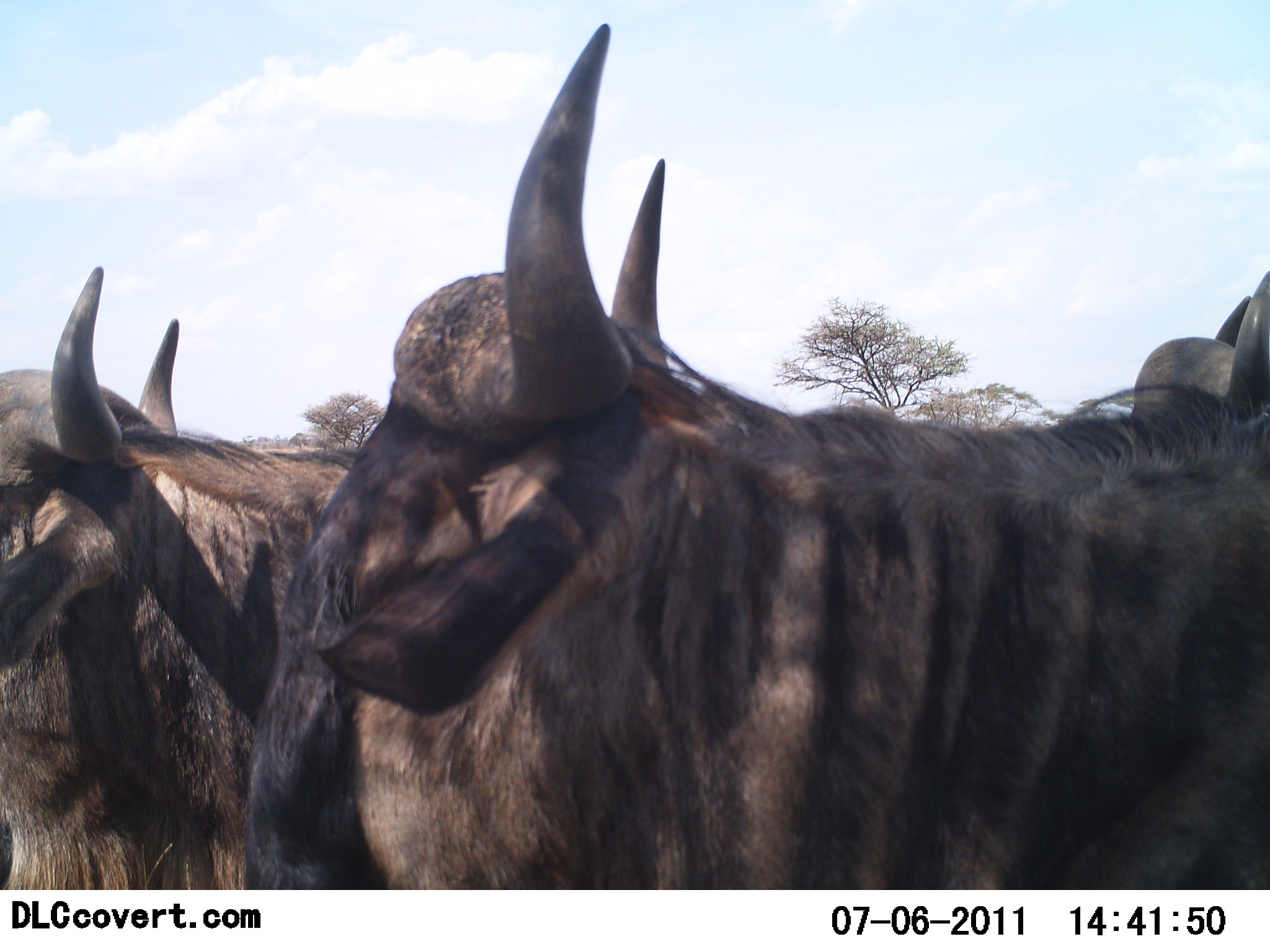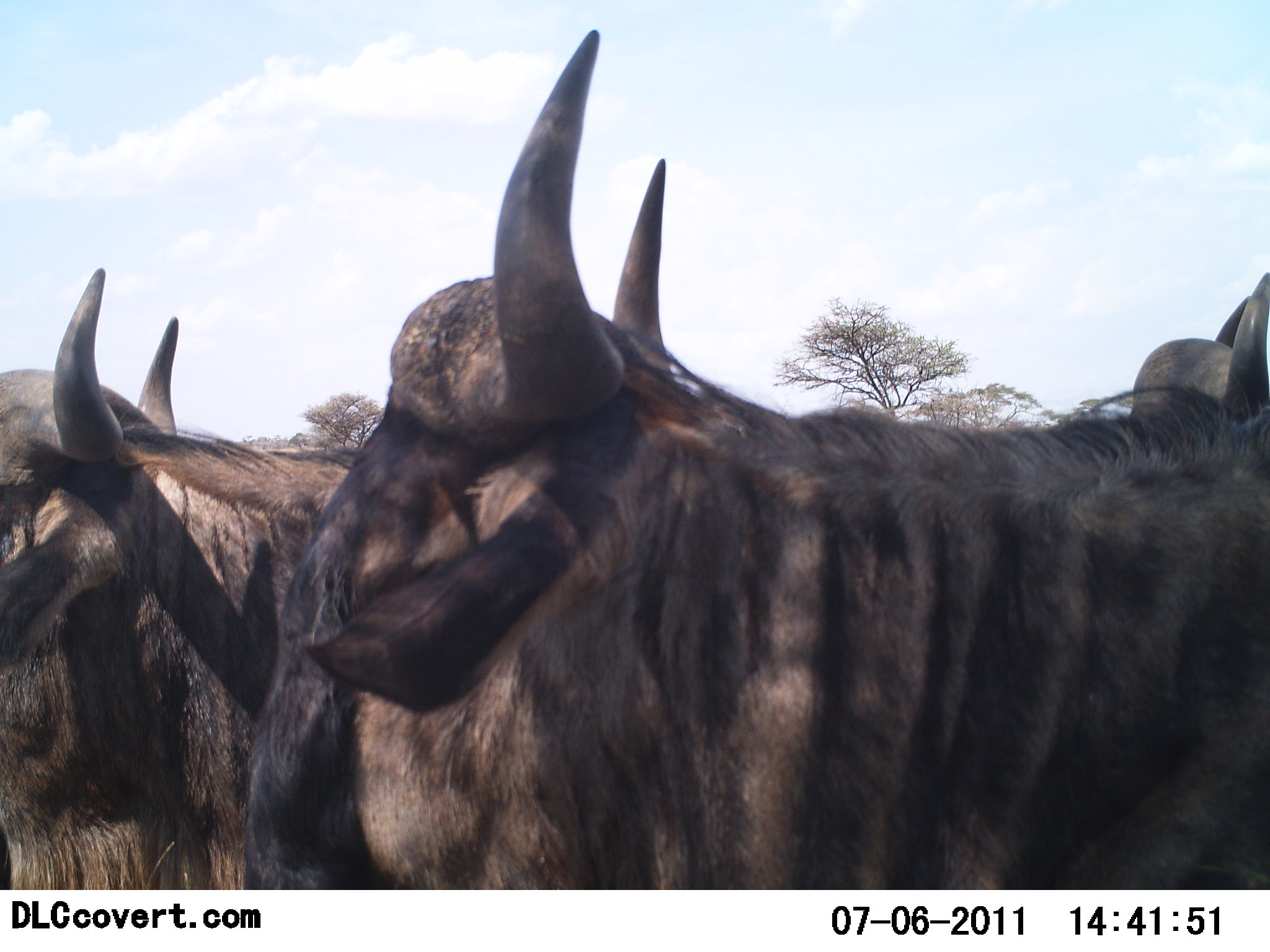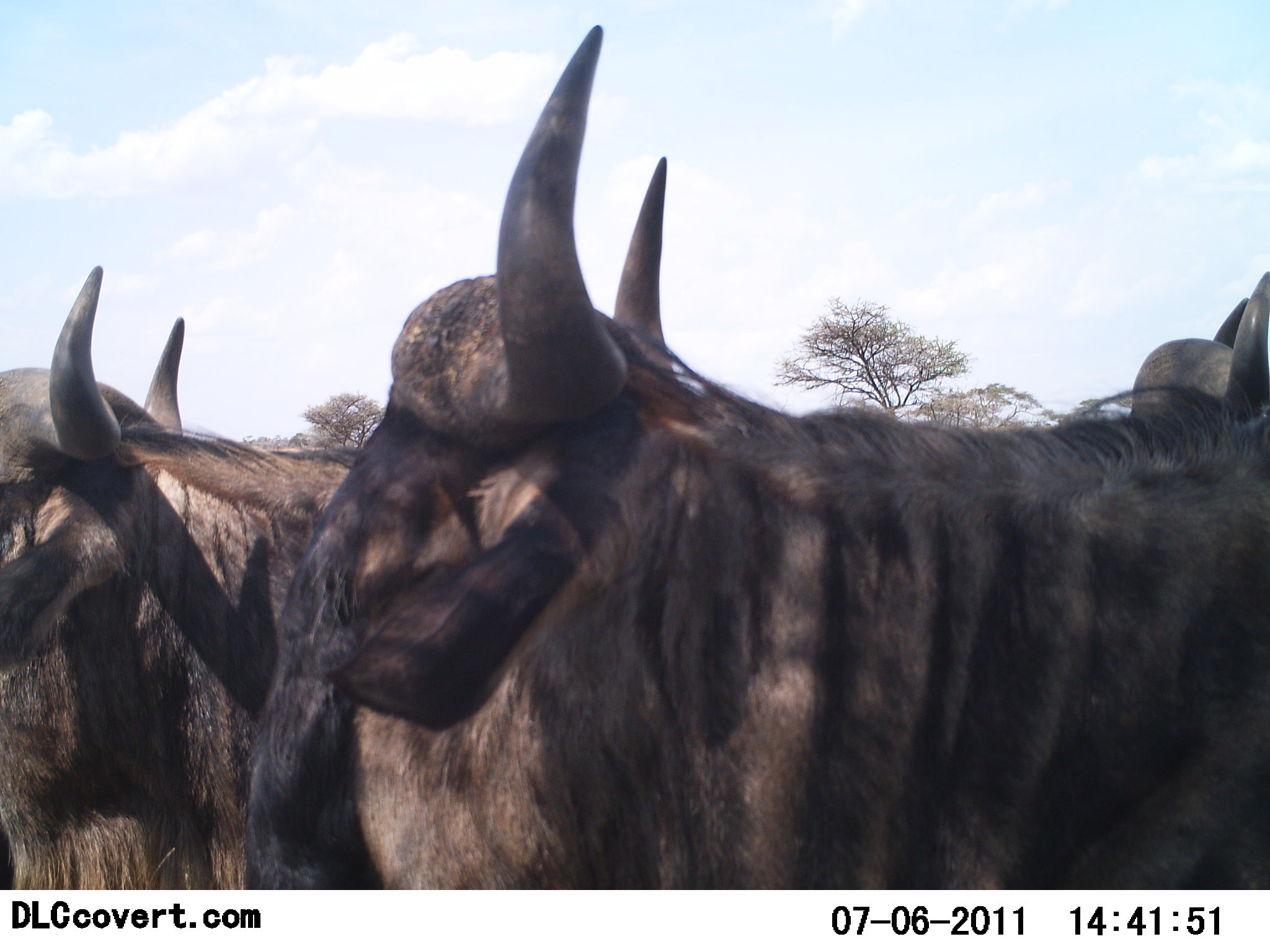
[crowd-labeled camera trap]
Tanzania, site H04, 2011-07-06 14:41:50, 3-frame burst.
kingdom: Animalia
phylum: Chordata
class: Mammalia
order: Artiodactyla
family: Bovidae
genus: Connochaetes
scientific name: Connochaetes taurinus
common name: blue wildebeest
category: wildebeest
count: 3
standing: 64%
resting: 18%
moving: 9%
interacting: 0%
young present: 0%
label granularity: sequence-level